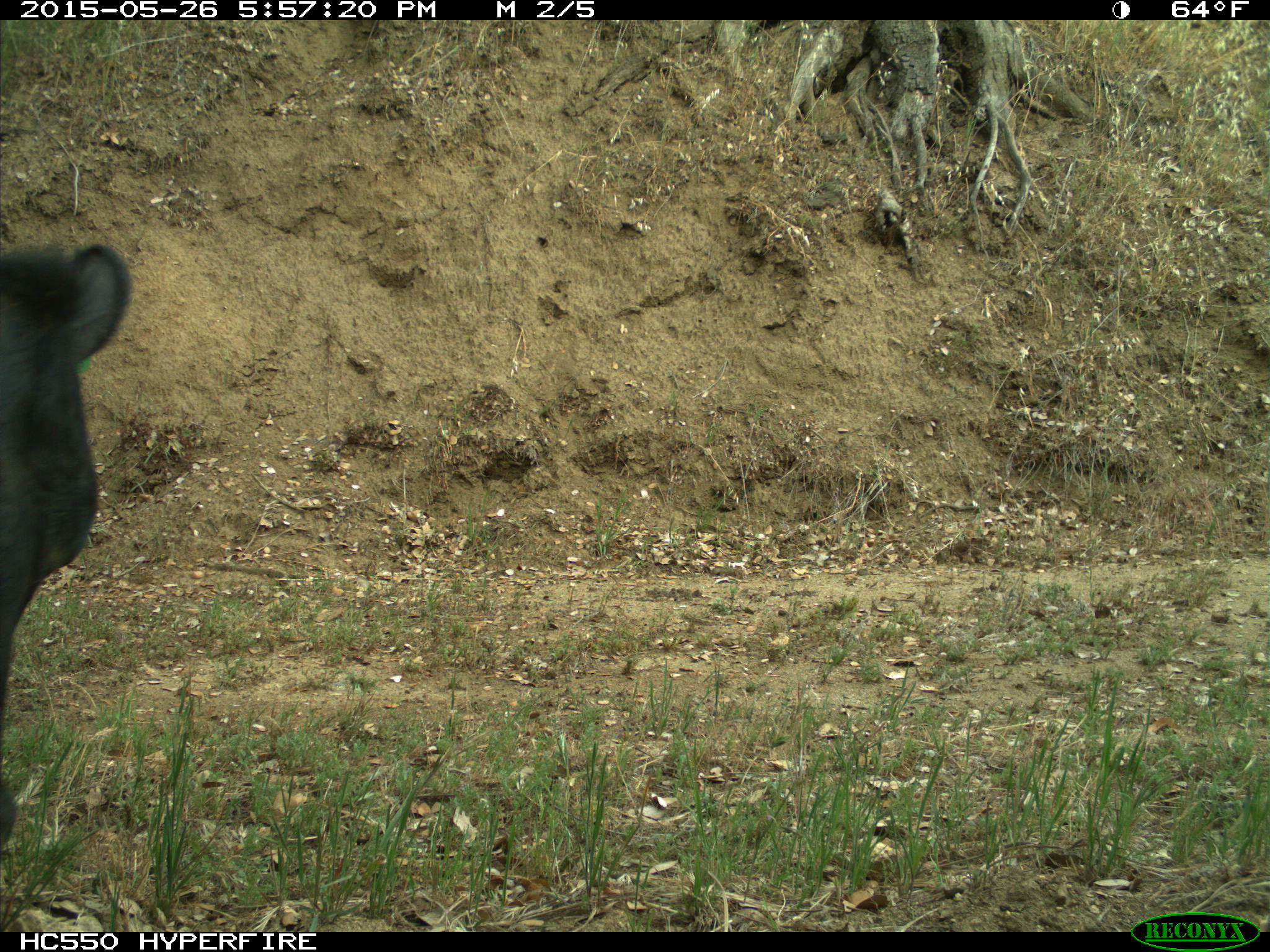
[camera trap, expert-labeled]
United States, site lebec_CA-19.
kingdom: Animalia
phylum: Chordata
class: Mammalia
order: Artiodactyla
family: Bovidae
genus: Bos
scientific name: Bos taurus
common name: domestic cow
Bos taurus (domestic cow).